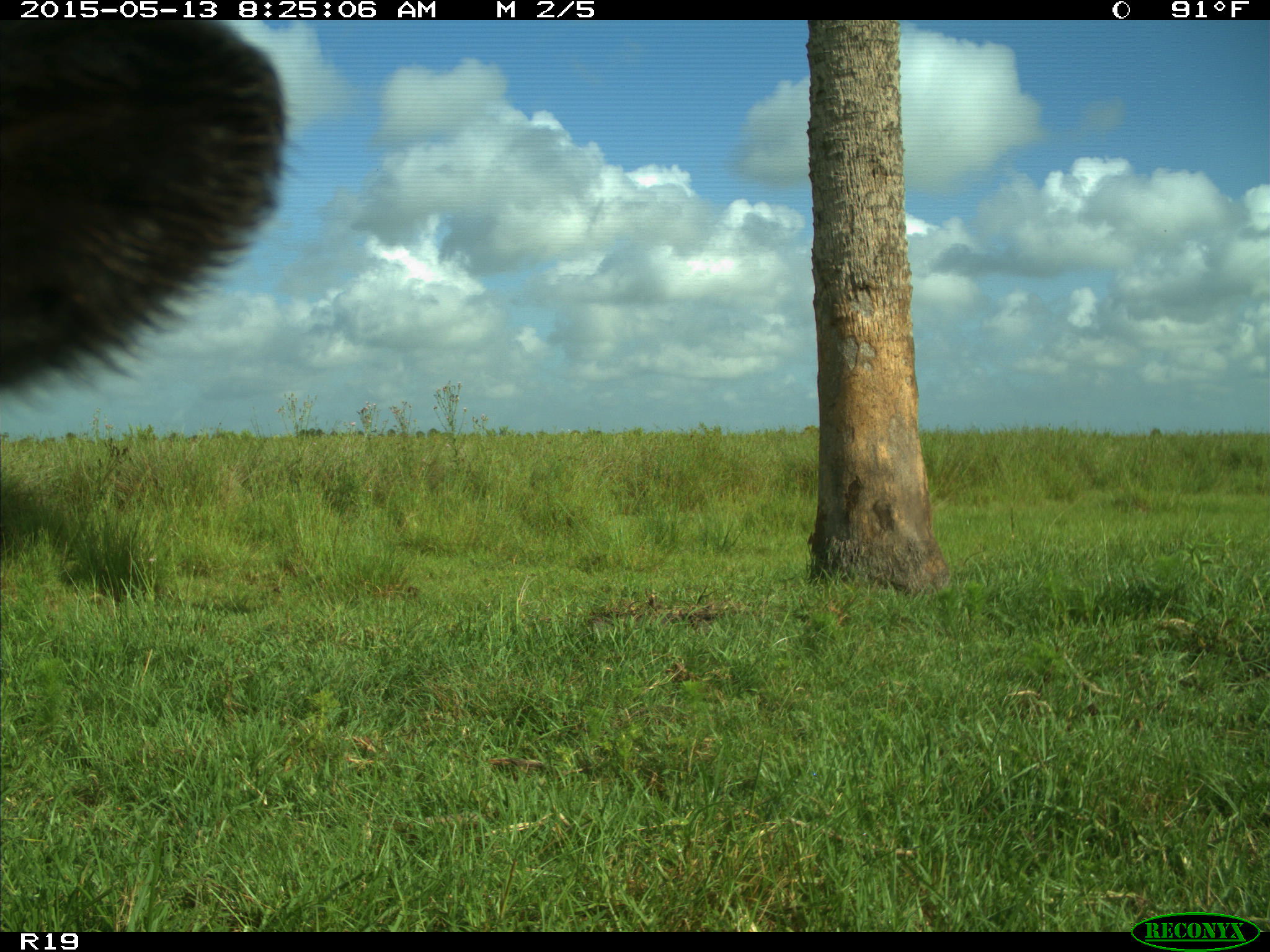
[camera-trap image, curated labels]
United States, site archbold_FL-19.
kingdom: Animalia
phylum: Chordata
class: Mammalia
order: Artiodactyla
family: Bovidae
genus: Bos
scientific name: Bos taurus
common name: domestic cow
Bos taurus (domestic cow).